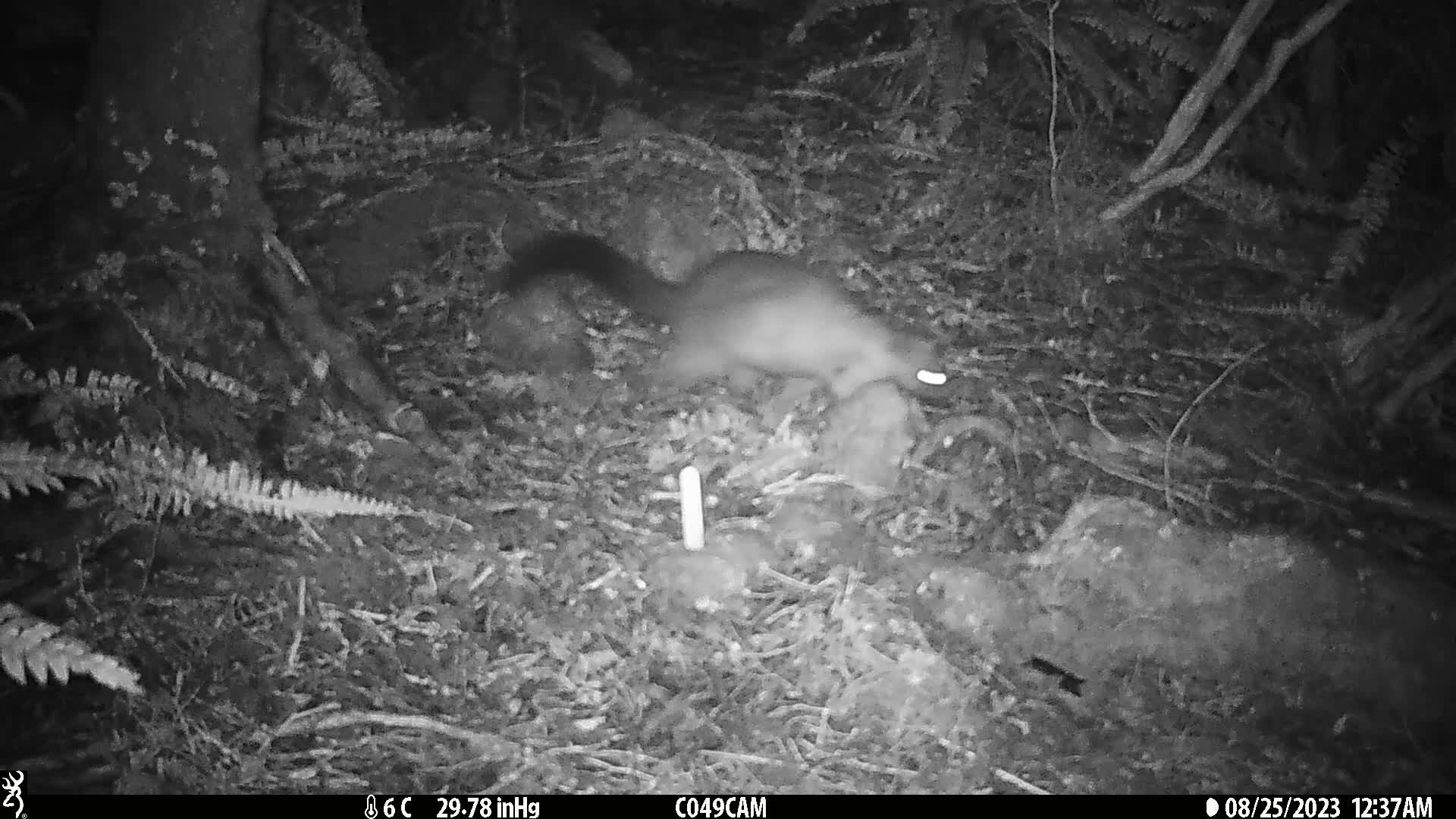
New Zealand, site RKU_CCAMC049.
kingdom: Animalia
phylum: Chordata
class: Mammalia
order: Diprotodontia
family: Phalangeridae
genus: Trichosurus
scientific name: Trichosurus vulpecula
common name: common brushtail possum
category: possum